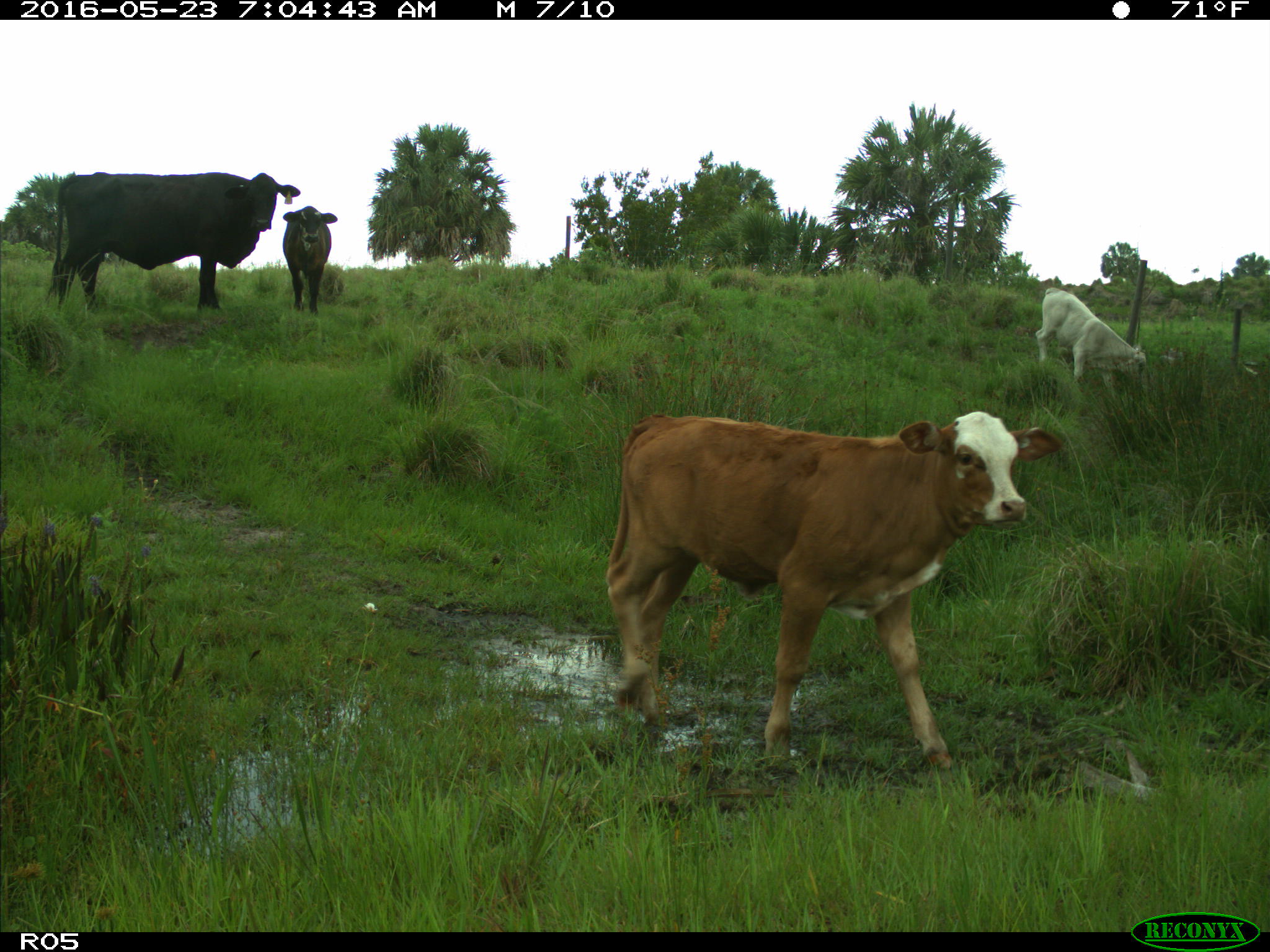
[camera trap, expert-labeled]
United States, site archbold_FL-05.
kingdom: Animalia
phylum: Chordata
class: Mammalia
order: Artiodactyla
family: Bovidae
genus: Bos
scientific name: Bos taurus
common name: domestic cow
Bos taurus (domestic cow).